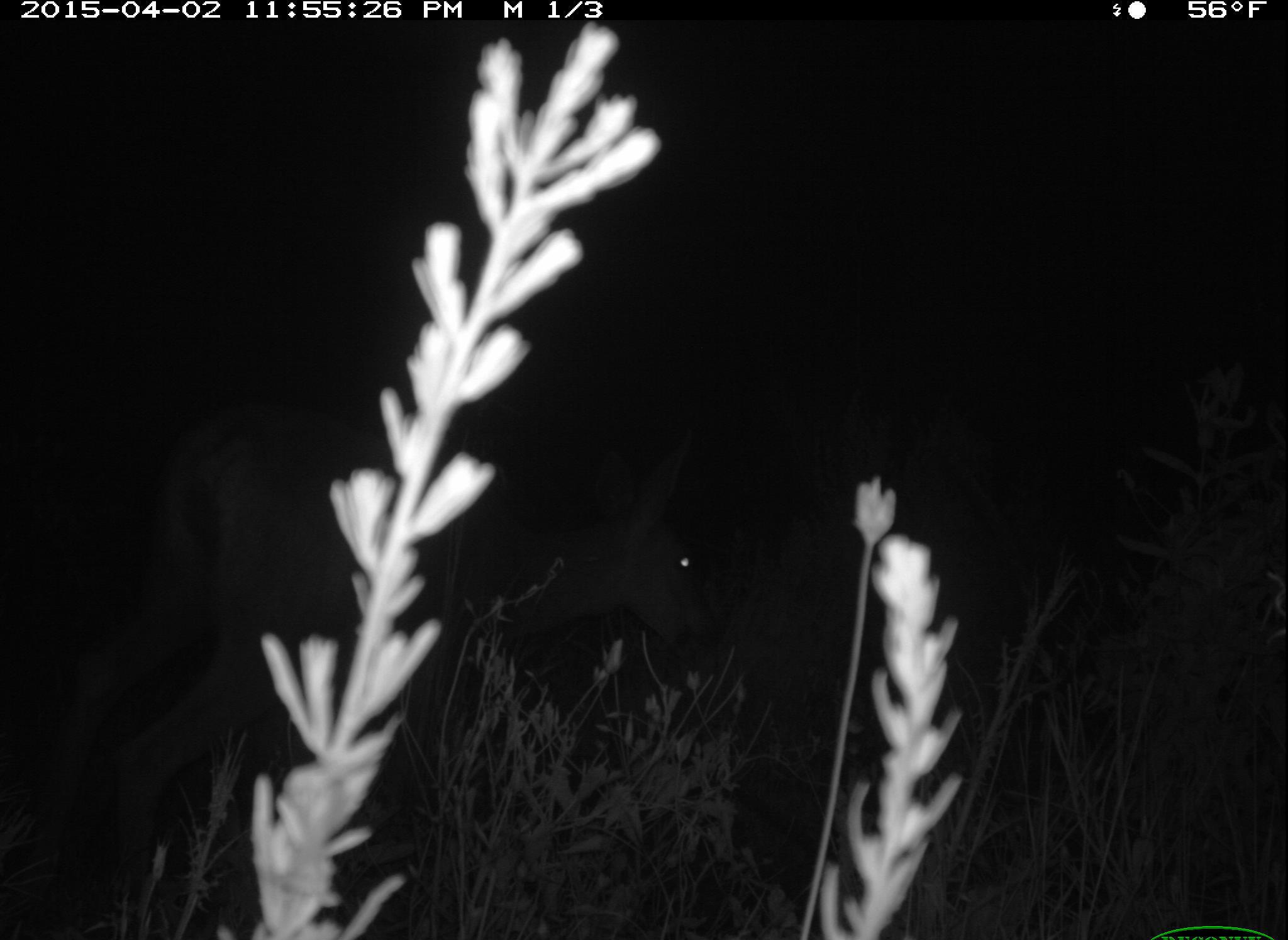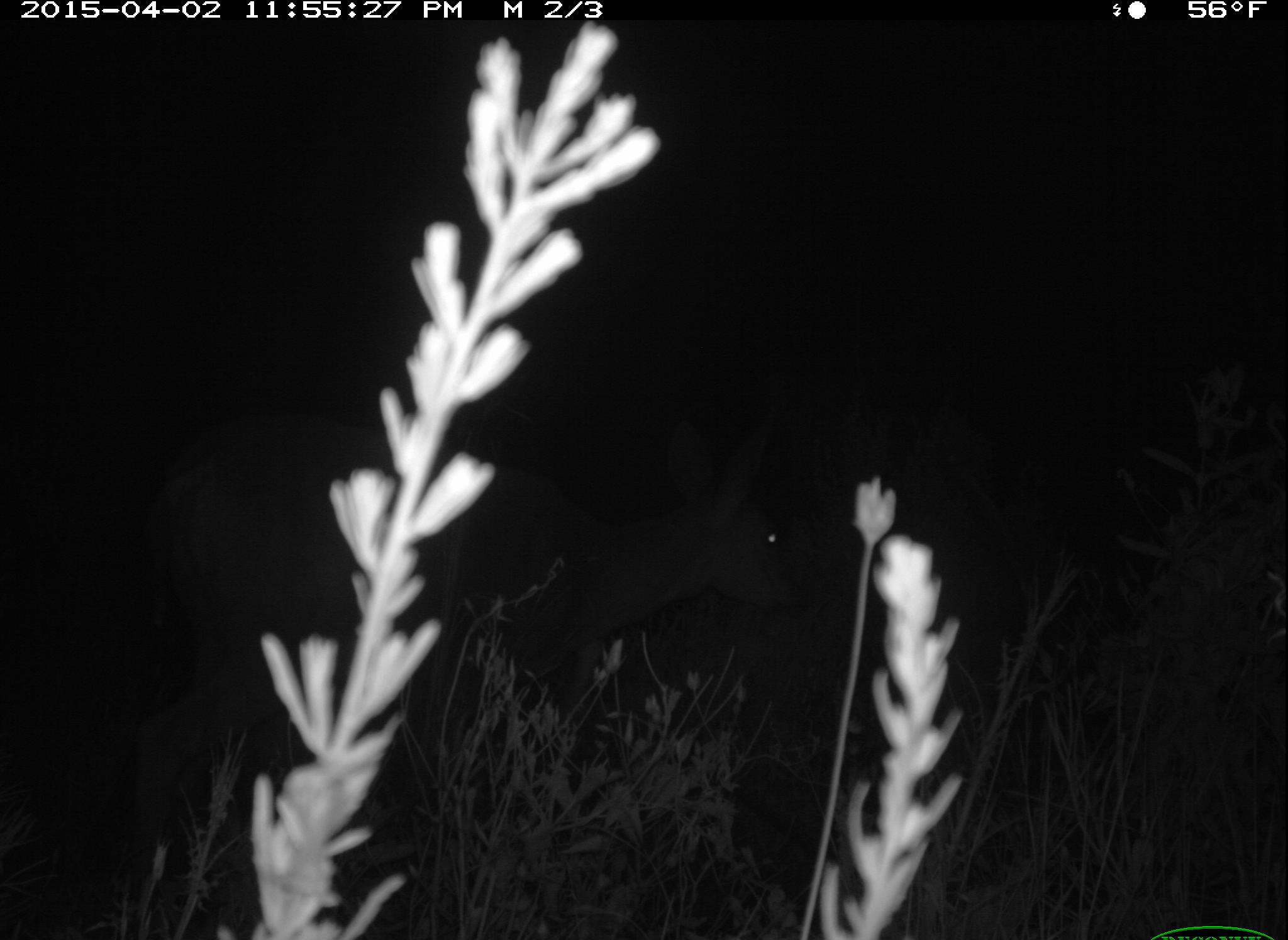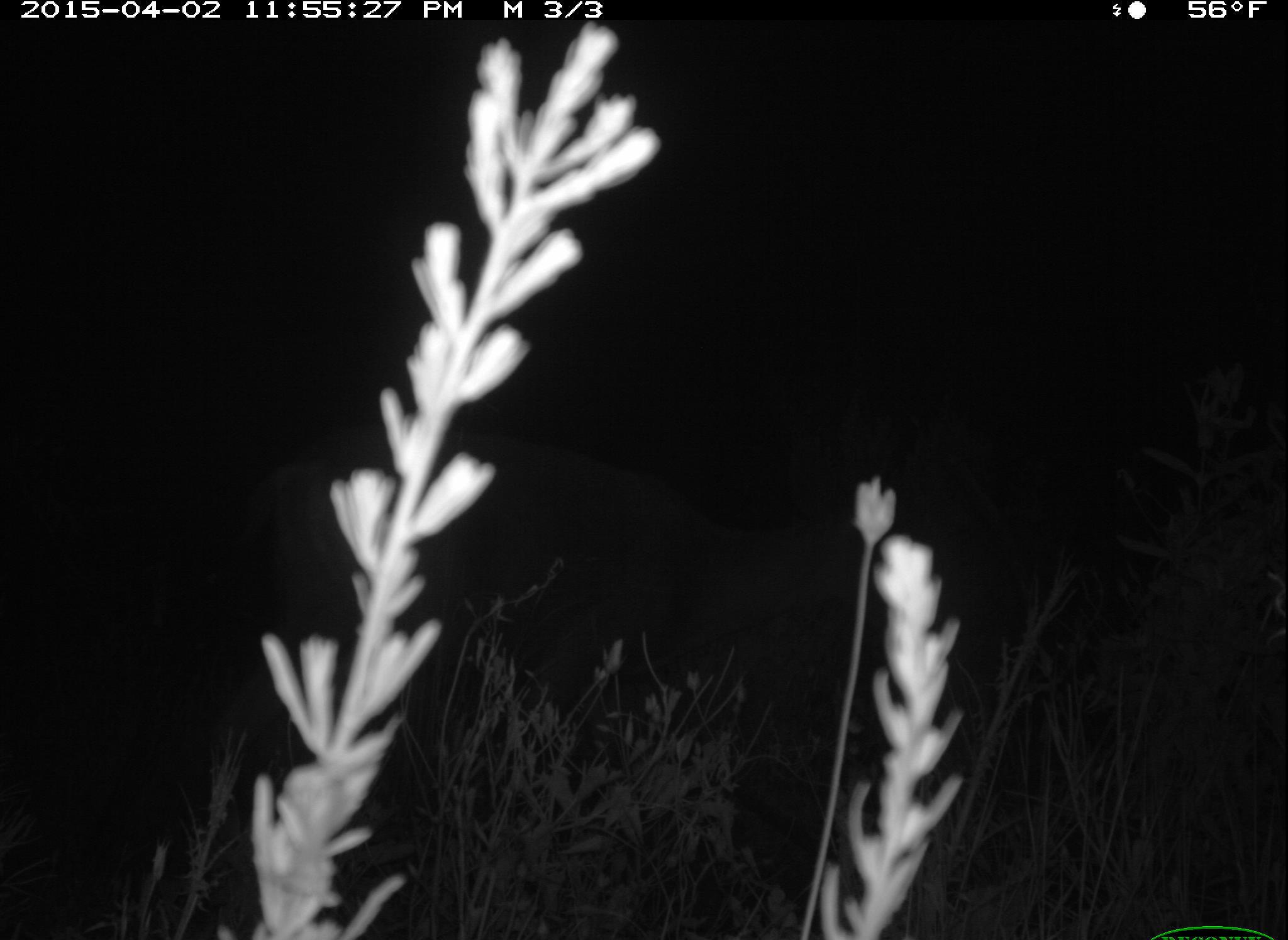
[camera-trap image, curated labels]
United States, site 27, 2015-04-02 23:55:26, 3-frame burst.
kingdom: Animalia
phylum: Chordata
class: Mammalia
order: Artiodactyla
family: Cervidae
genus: Odocoileus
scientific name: Odocoileus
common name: deer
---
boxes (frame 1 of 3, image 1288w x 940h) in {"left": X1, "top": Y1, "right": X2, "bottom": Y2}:
deer: {"left": 6, "top": 429, "right": 718, "bottom": 934}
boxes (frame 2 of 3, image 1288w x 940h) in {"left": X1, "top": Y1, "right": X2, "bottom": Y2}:
deer: {"left": 126, "top": 403, "right": 818, "bottom": 932}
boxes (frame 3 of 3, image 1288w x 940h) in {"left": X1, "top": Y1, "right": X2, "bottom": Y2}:
deer: {"left": 204, "top": 423, "right": 907, "bottom": 826}